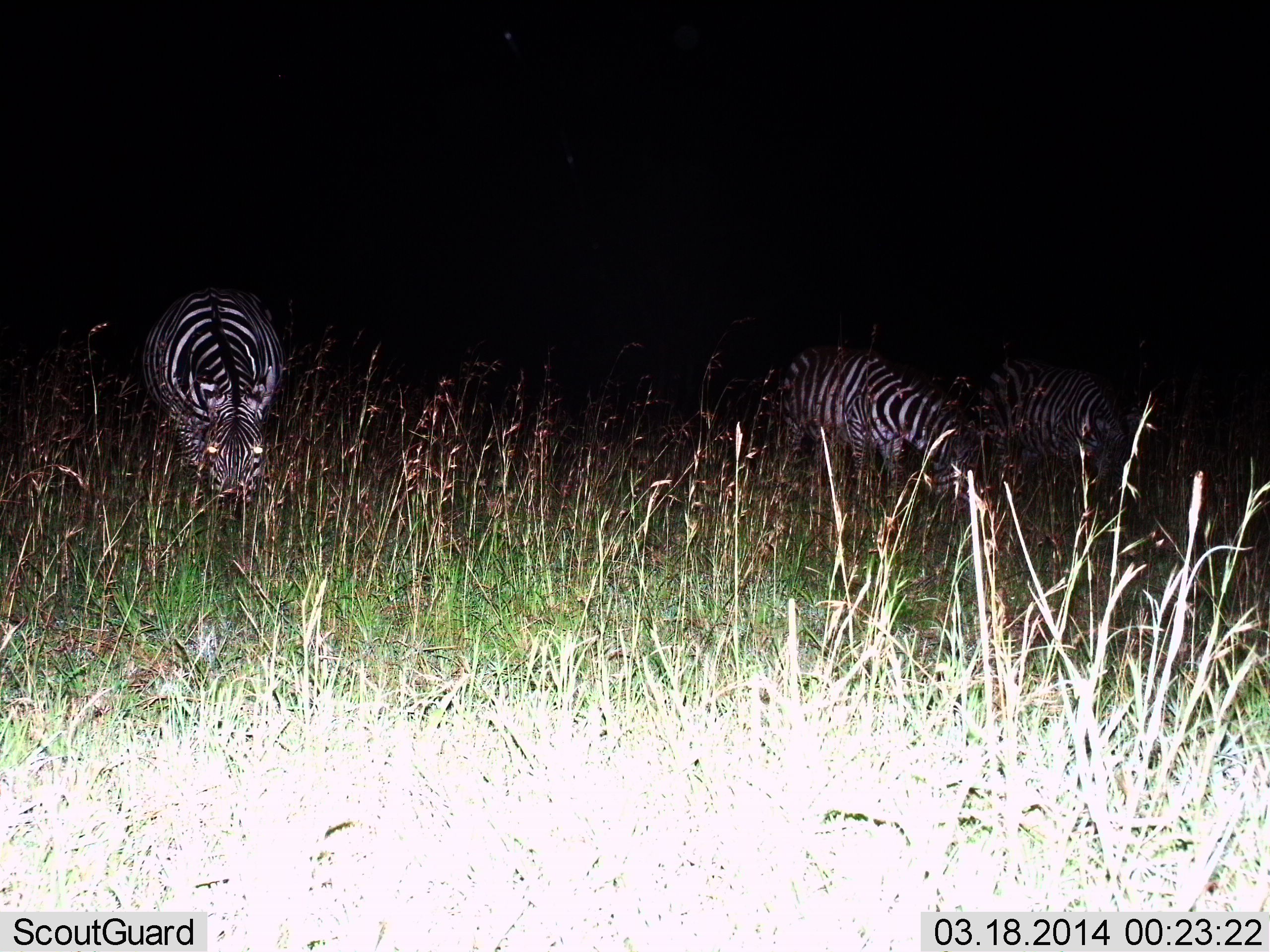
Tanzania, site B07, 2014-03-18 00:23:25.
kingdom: Animalia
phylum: Chordata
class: Mammalia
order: Perissodactyla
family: Equidae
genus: Equus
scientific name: Equus quagga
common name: plains zebra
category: zebra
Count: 3.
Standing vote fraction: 30%.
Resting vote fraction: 0%.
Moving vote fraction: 0%.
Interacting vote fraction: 0%.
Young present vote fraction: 0%.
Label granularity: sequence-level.